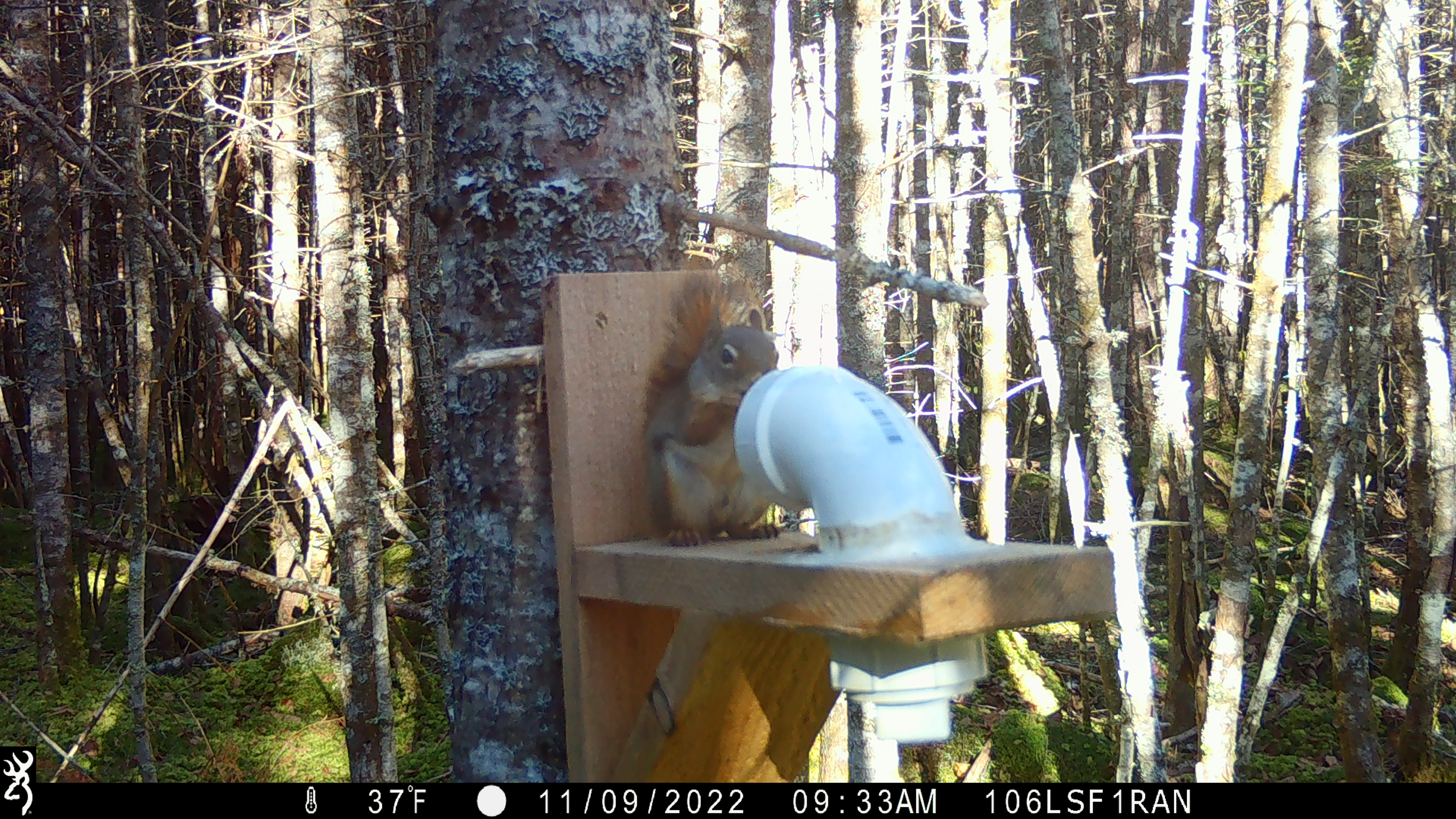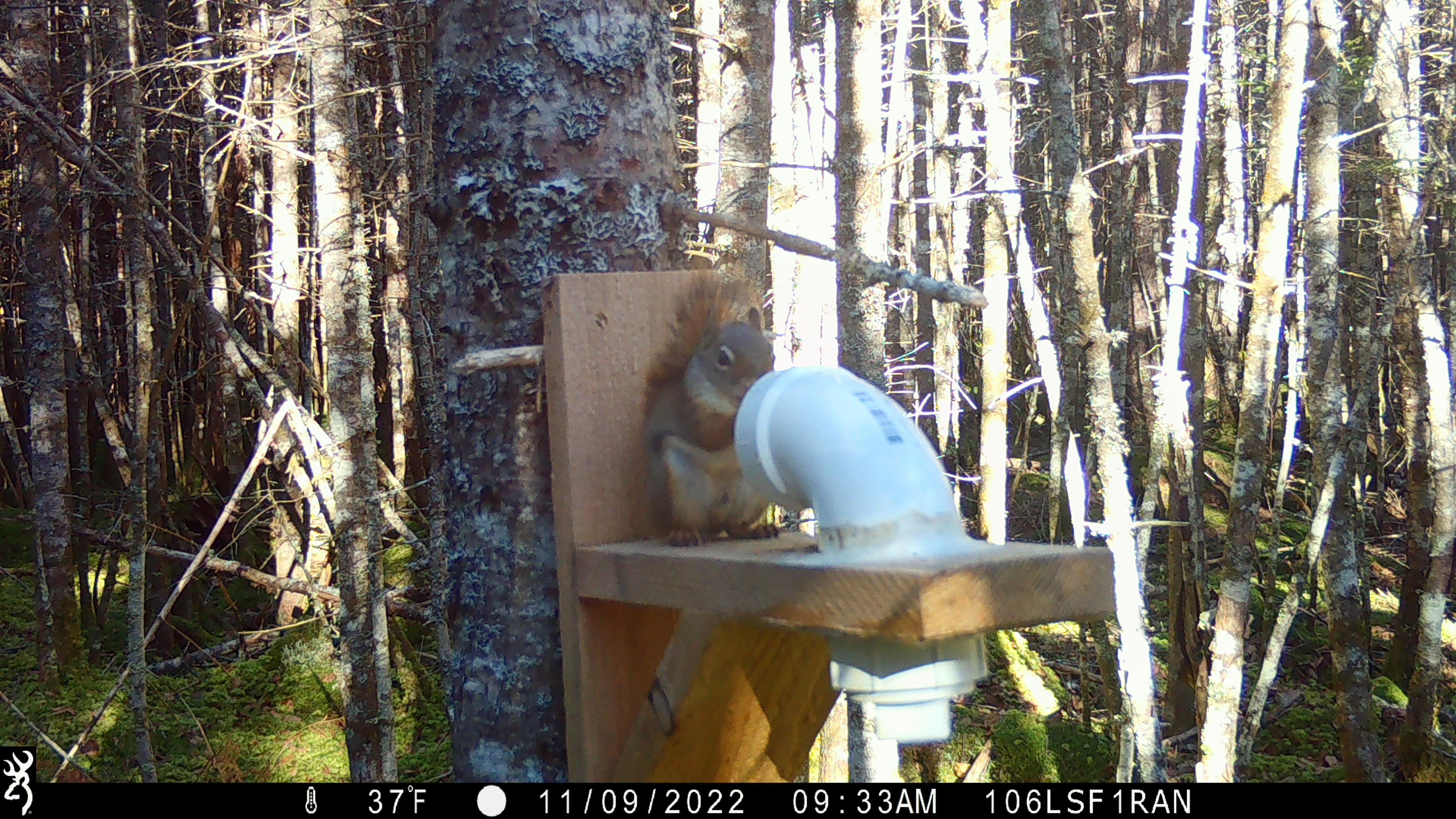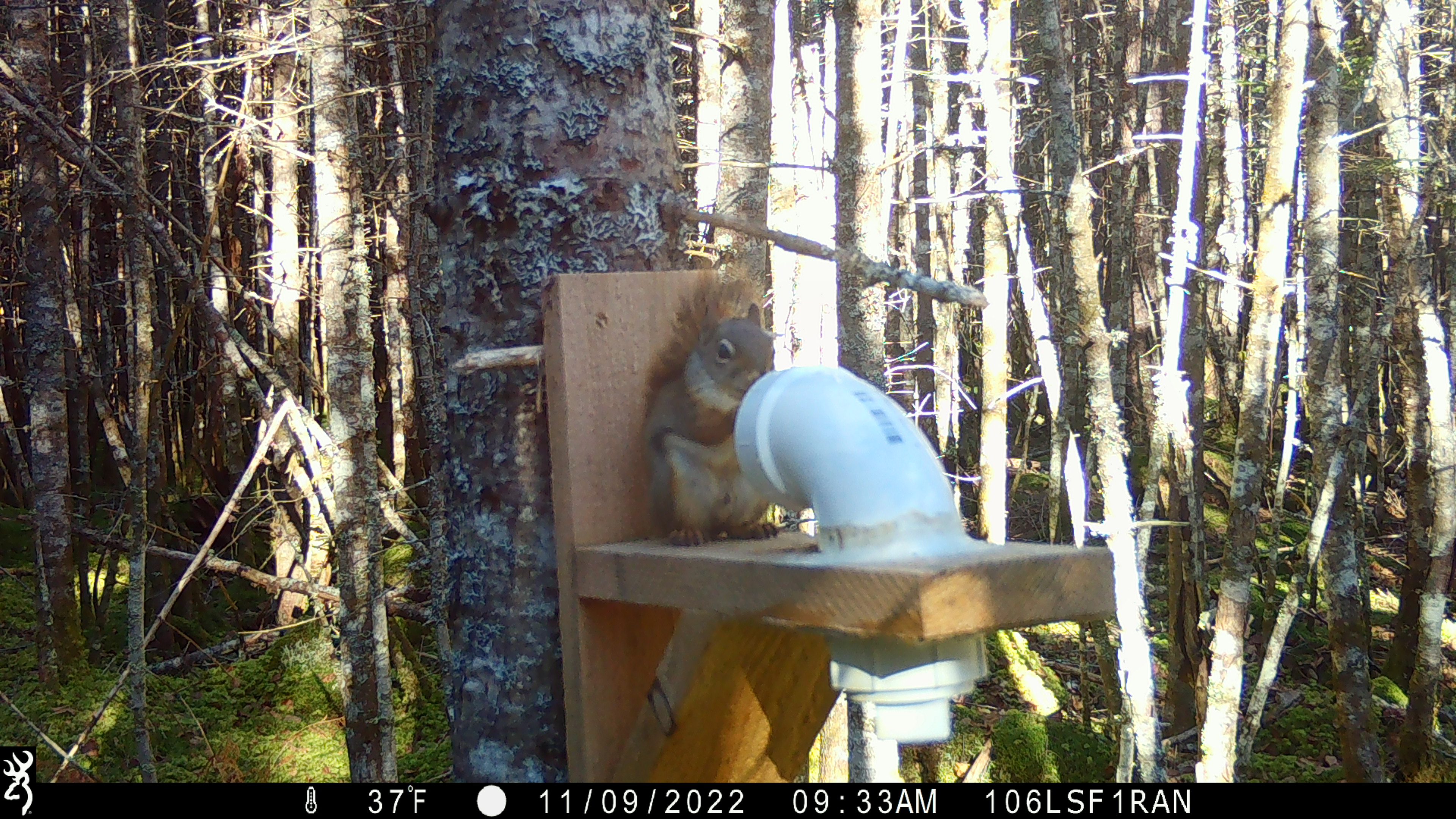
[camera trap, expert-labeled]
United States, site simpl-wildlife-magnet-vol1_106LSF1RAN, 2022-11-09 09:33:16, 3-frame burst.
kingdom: Animalia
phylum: Chordata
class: Mammalia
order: Rodentia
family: Sciuridae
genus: Tamiasciurus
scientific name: Tamiasciurus hudsonicus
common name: red squirrel